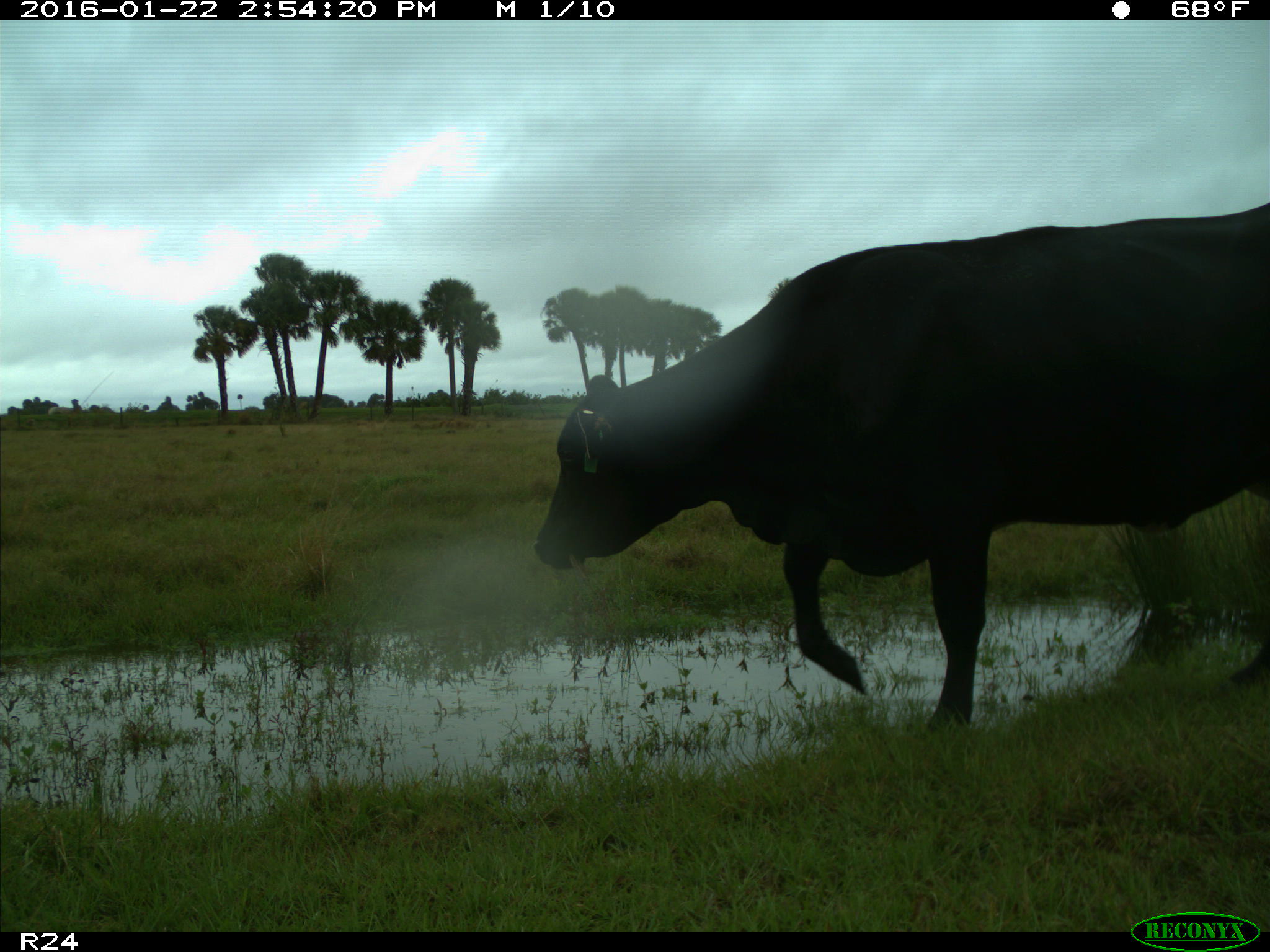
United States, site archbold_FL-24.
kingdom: Animalia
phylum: Chordata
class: Mammalia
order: Artiodactyla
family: Bovidae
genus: Bos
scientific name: Bos taurus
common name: domestic cow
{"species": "Bos taurus (domestic cow)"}